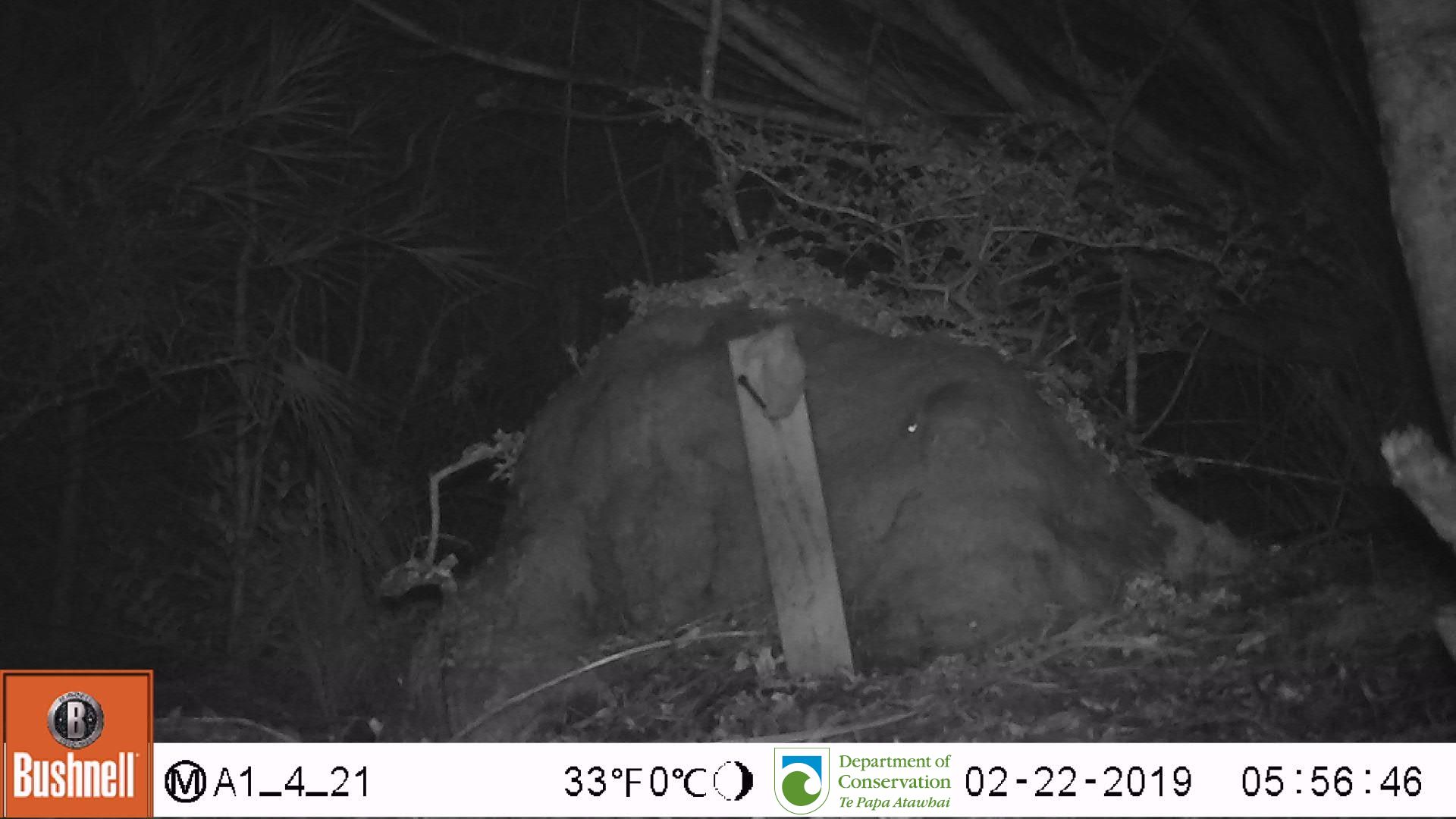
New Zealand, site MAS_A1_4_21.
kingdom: Animalia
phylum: Chordata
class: Mammalia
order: Rodentia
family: Muridae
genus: Mus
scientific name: Mus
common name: mouse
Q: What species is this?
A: Mouse (Mus).